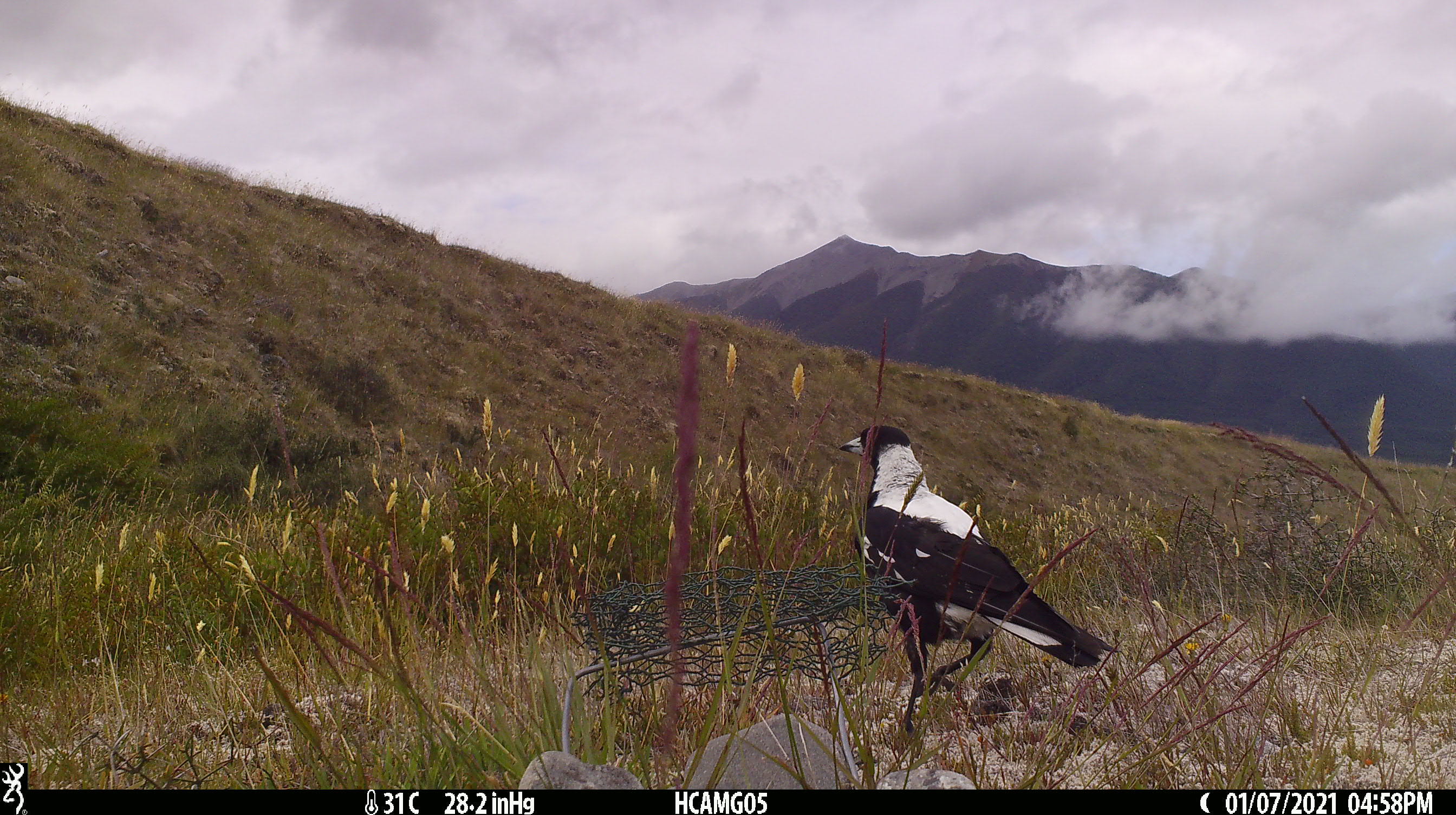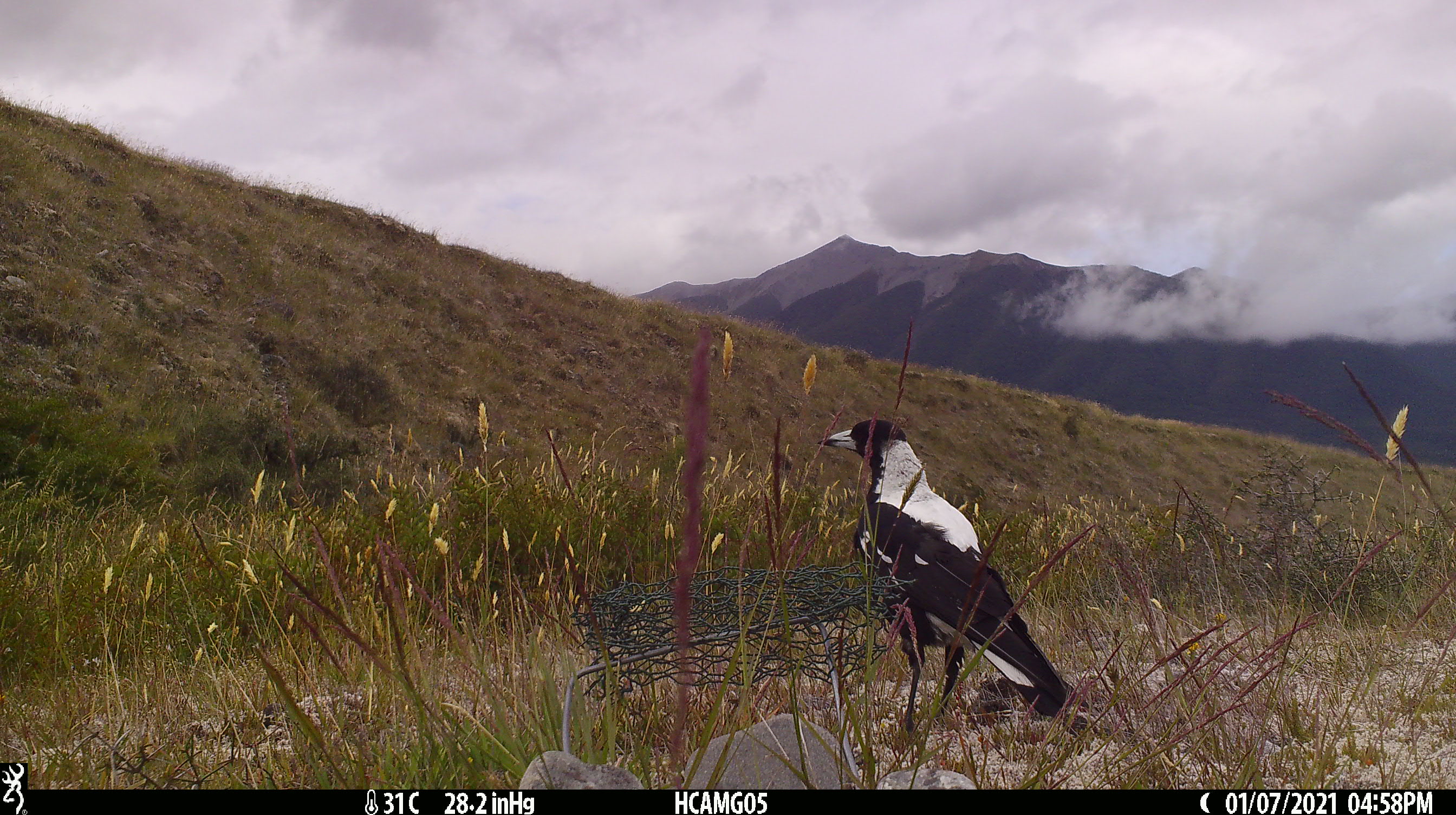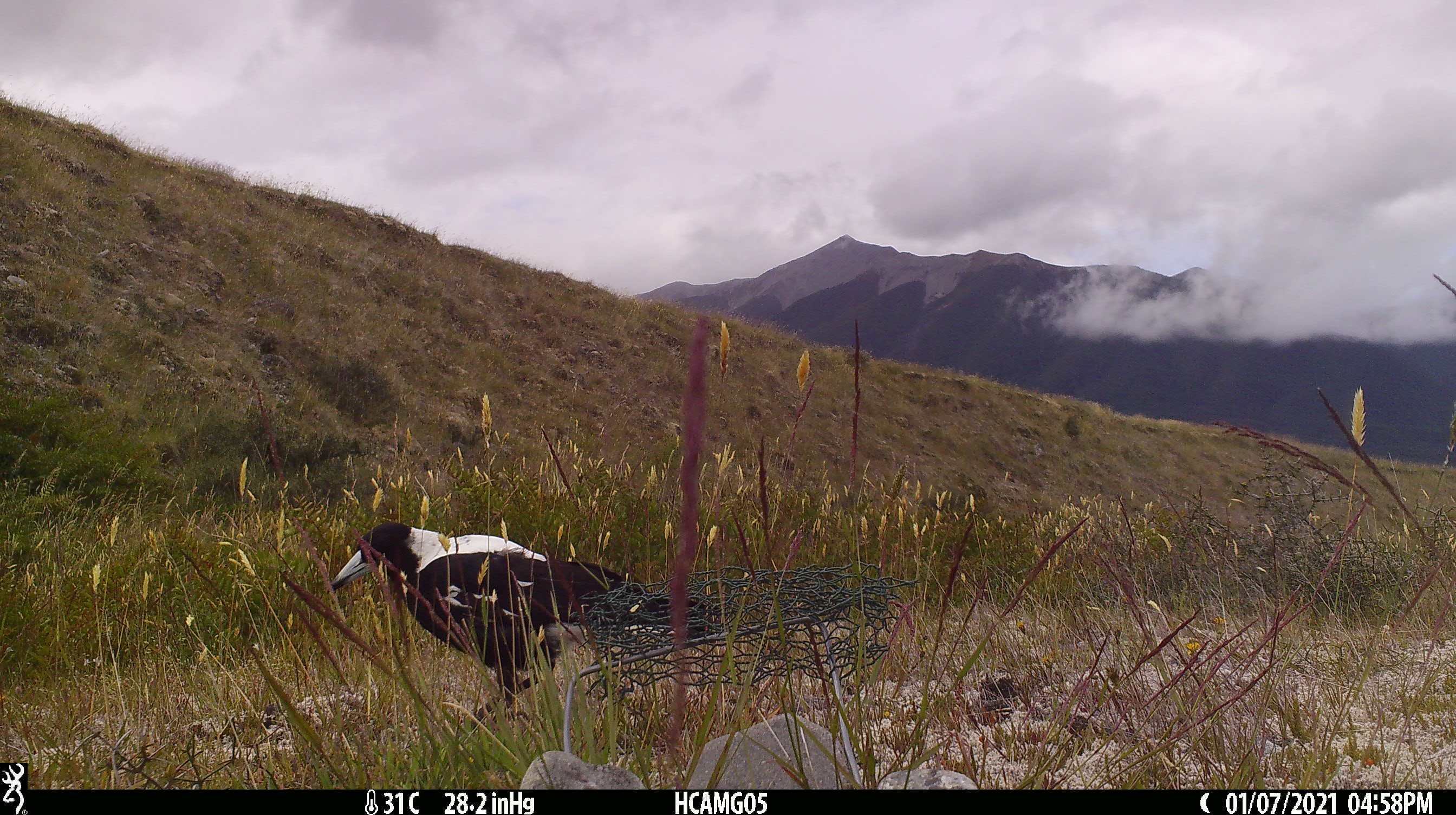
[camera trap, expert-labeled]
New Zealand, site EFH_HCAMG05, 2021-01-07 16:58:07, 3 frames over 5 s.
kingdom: Animalia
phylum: Chordata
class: Aves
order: Passeriformes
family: Artamidae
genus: Gymnorhina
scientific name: Gymnorhina tibicen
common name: australian magpie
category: magpie